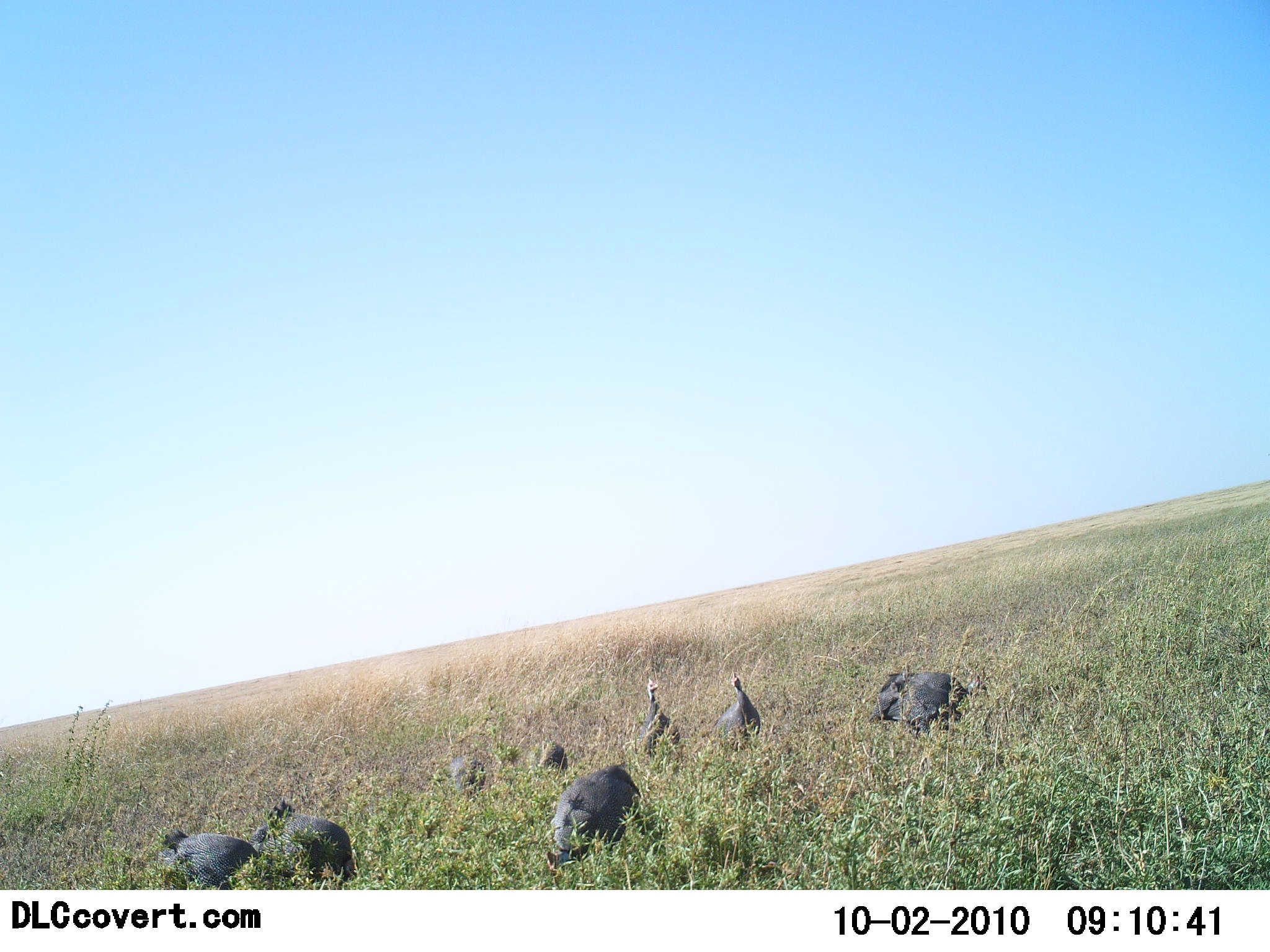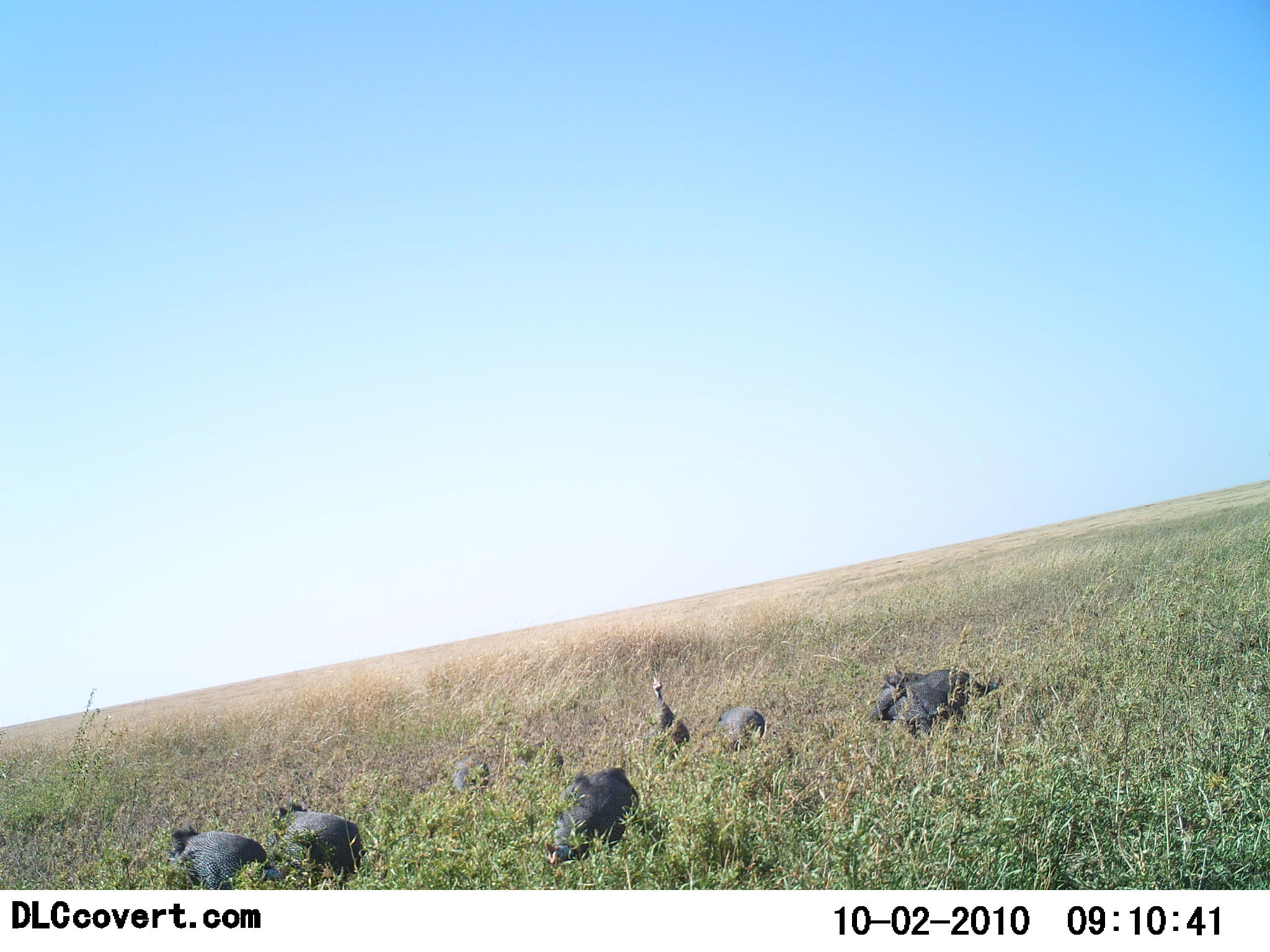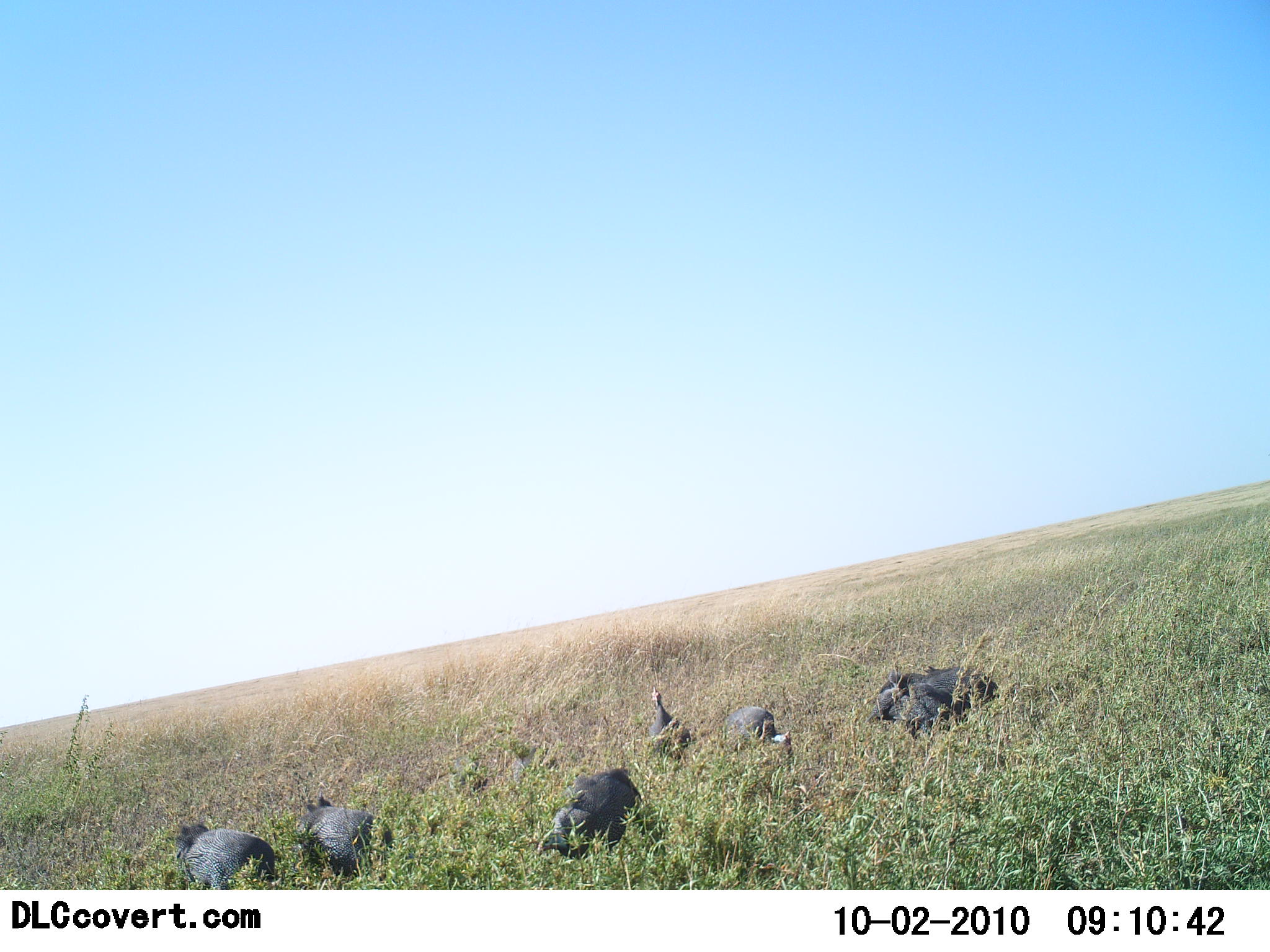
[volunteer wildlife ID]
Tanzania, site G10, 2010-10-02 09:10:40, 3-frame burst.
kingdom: Animalia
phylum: Chordata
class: Aves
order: Galliformes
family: Numididae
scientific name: Numididae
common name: guinea fowl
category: guineafowl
Guineafowl (guinea fowl) (Numididae), count 8. Behavior (volunteer vote fractions): standing 48%, resting 4%, moving 11%, interacting 7%. Young present (vote fraction): 0%. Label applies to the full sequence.